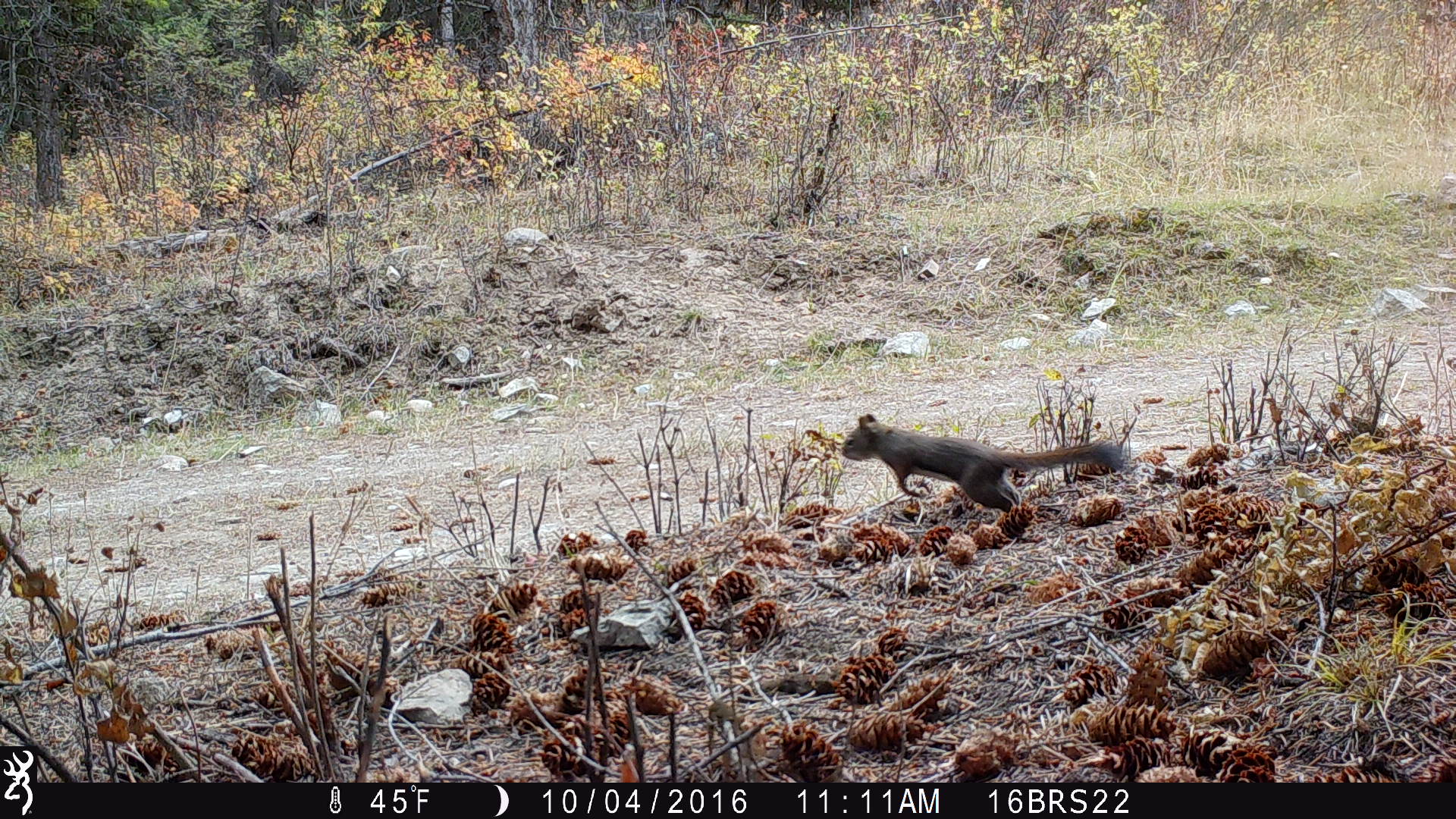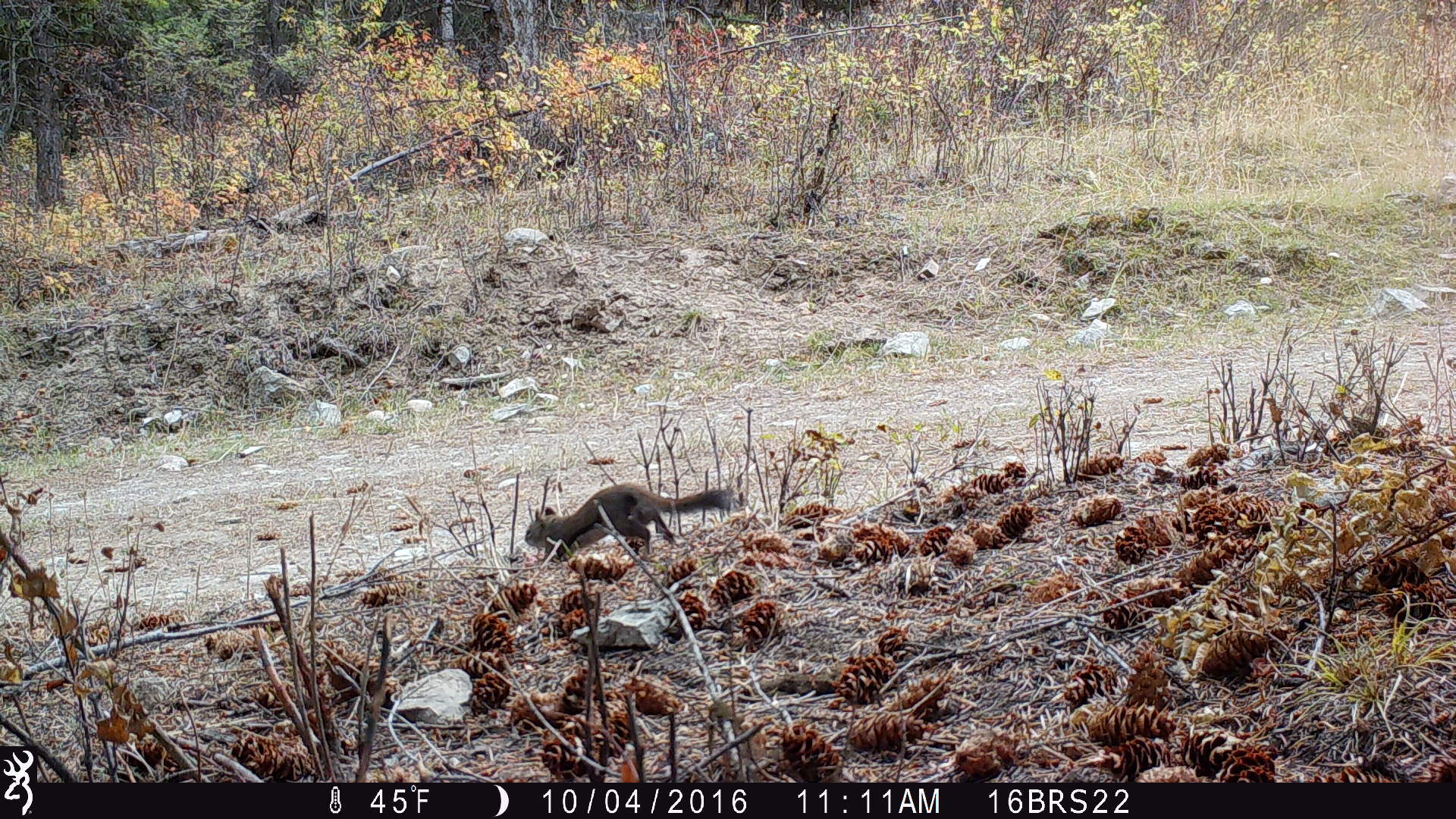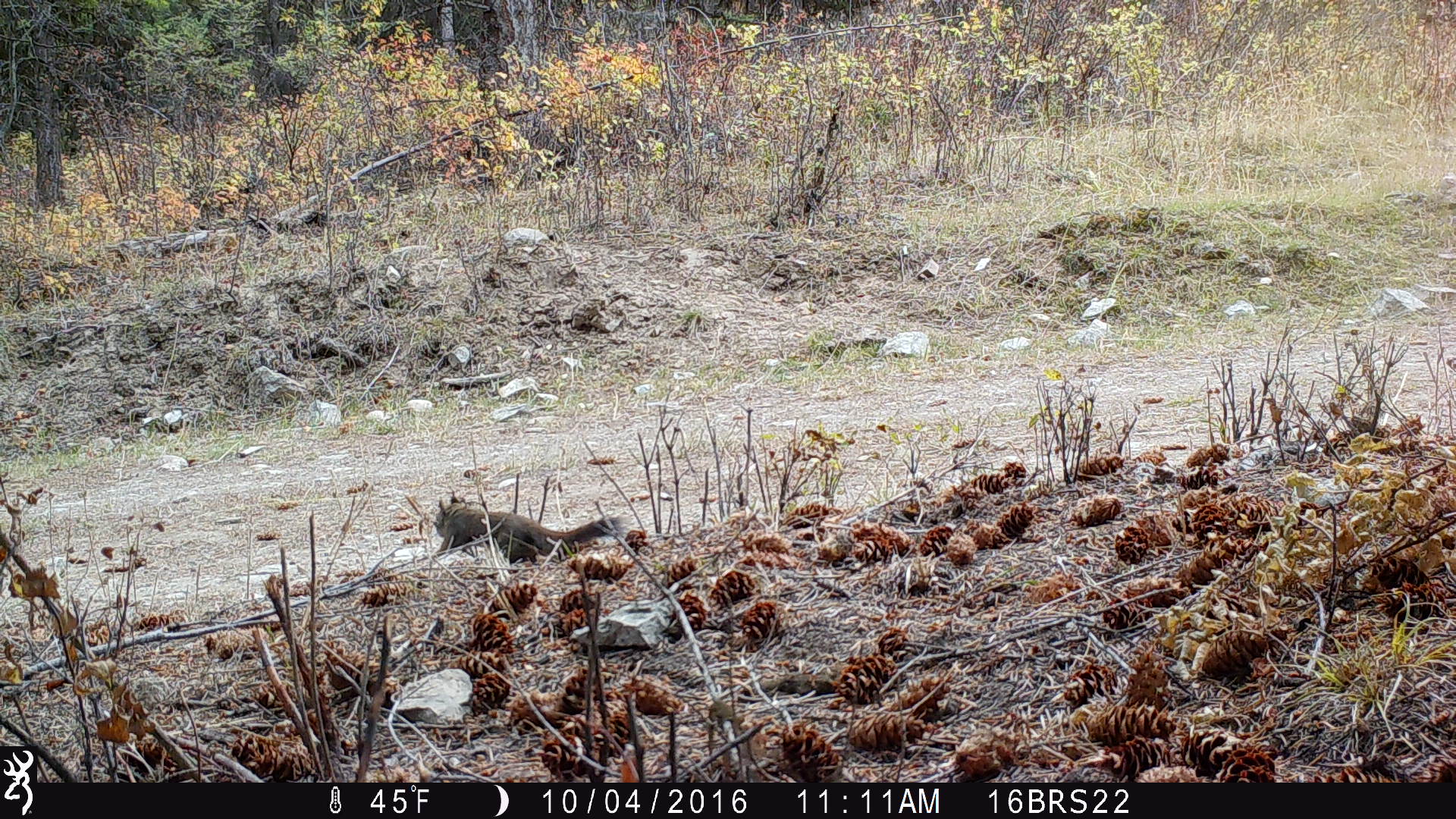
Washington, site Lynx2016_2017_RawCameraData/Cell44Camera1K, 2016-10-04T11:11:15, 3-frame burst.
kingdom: Animalia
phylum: Chordata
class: Mammalia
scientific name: Mammalia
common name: small mammal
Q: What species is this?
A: Small mammal (Mammalia).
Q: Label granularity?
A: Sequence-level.